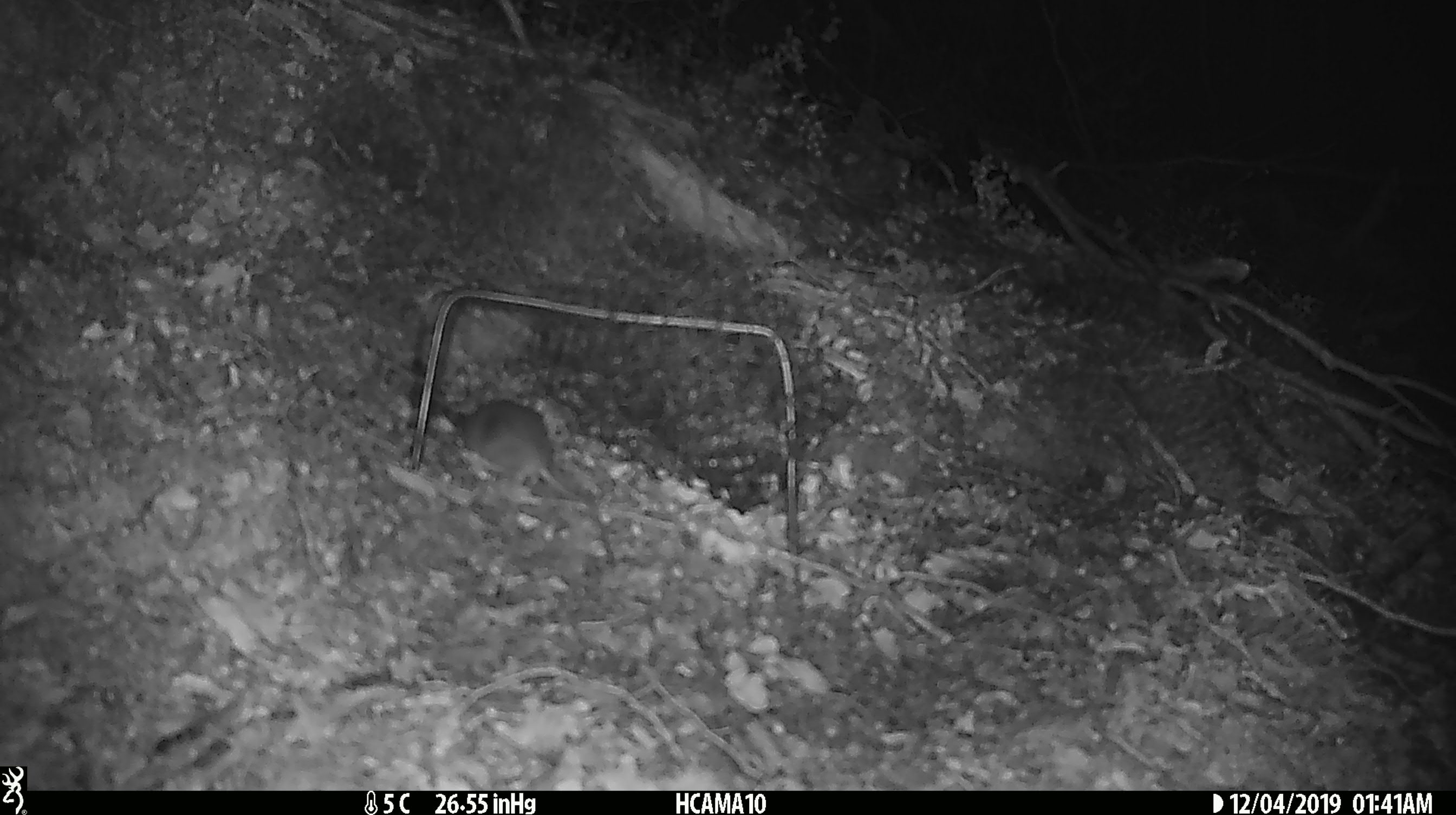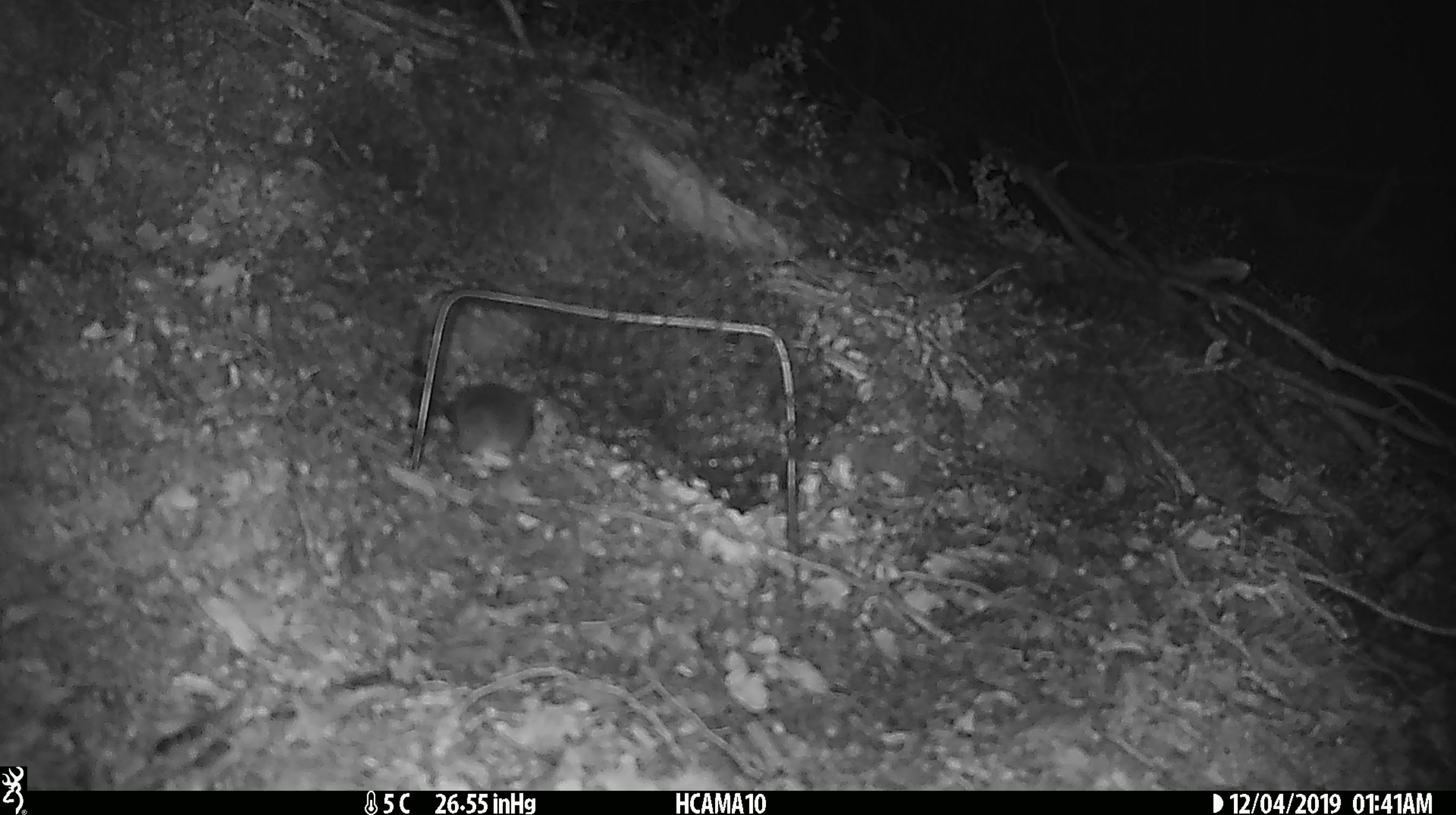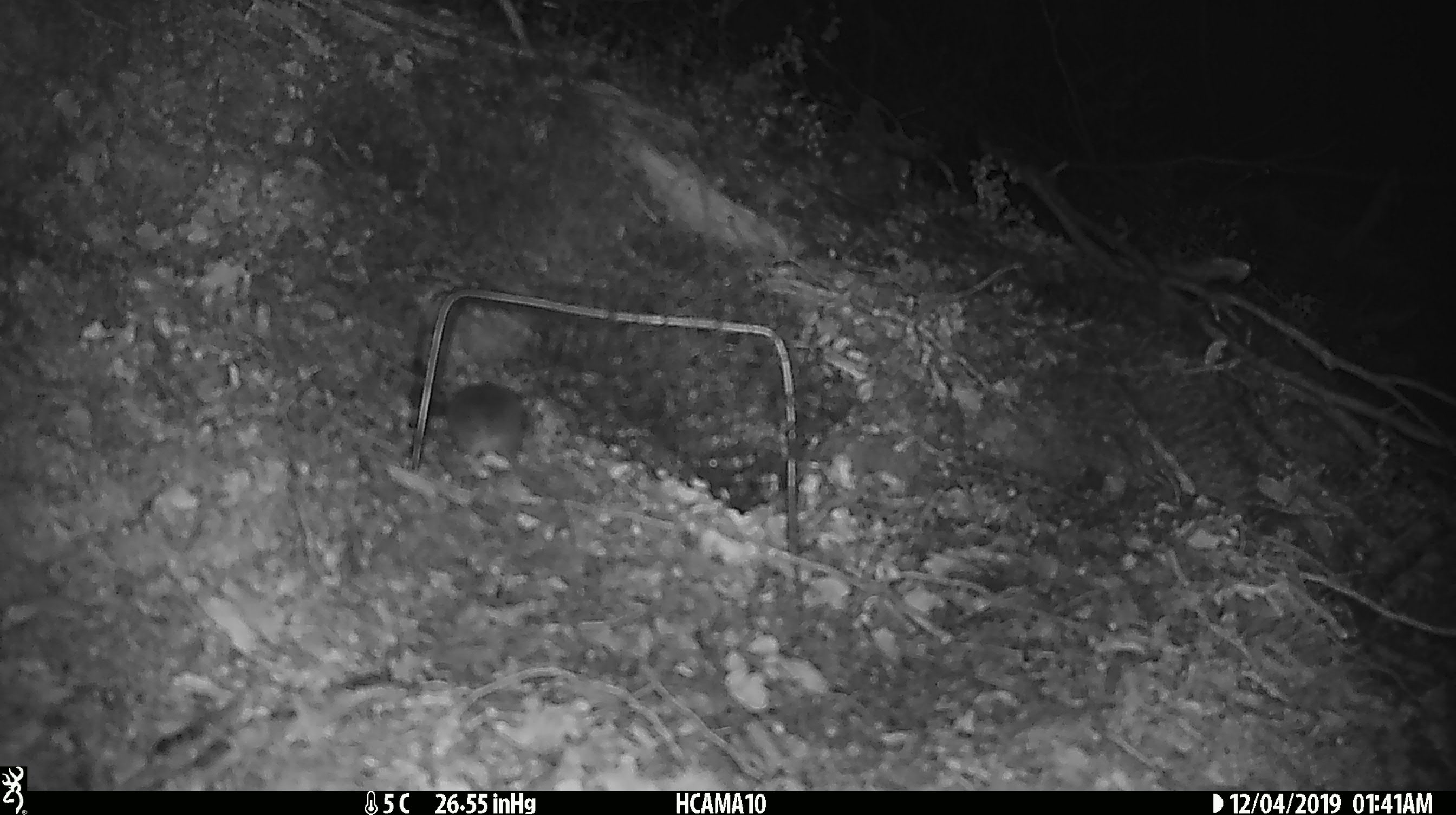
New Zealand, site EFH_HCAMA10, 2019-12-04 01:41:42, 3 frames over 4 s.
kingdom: Animalia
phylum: Chordata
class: Mammalia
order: Rodentia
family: Muridae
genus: Mus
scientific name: Mus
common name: mouse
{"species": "mouse (Mus)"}